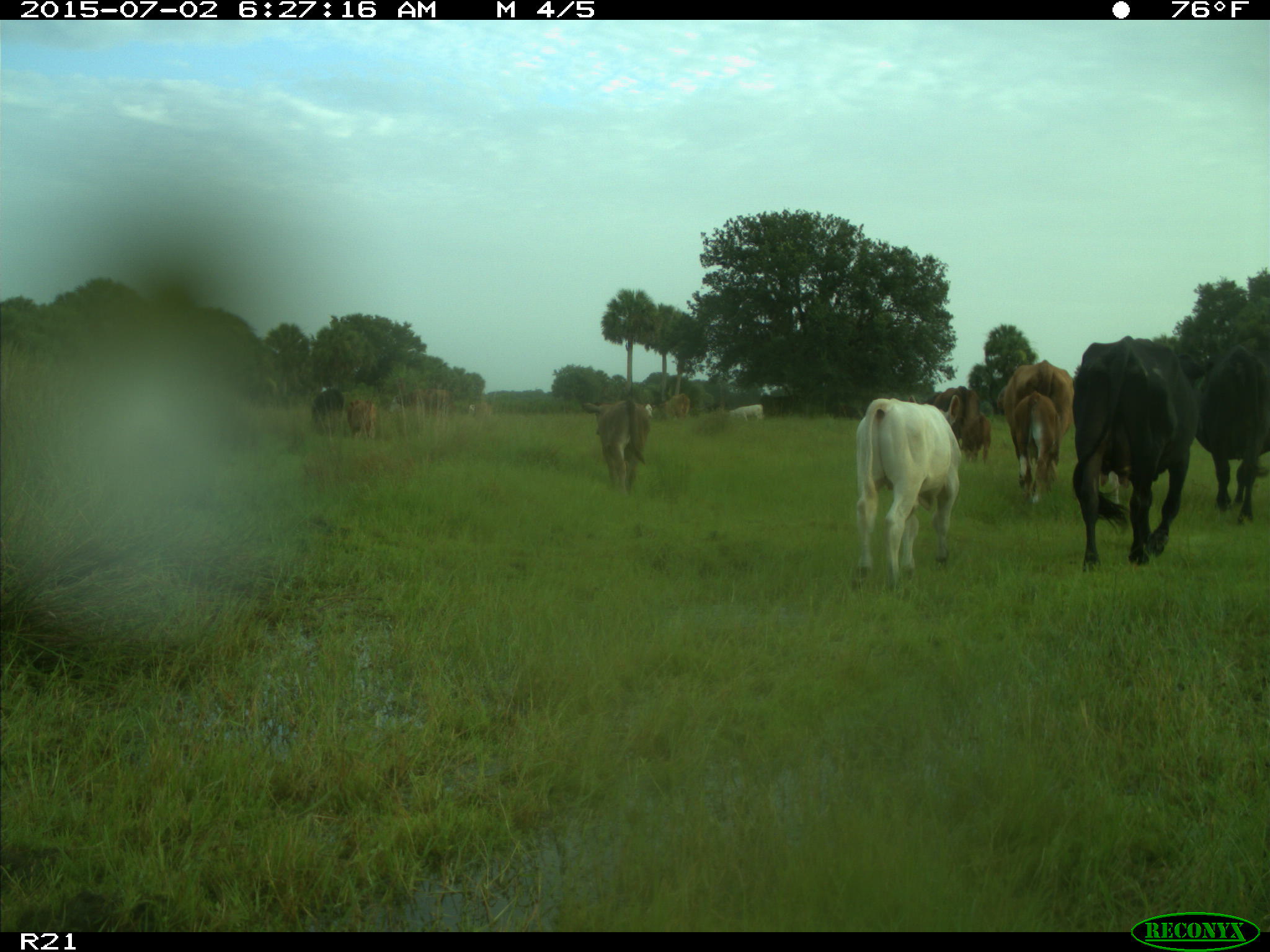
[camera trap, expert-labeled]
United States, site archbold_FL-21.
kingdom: Animalia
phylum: Chordata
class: Mammalia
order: Artiodactyla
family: Bovidae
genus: Bos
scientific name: Bos taurus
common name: domestic cow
Bos taurus (domestic cow).